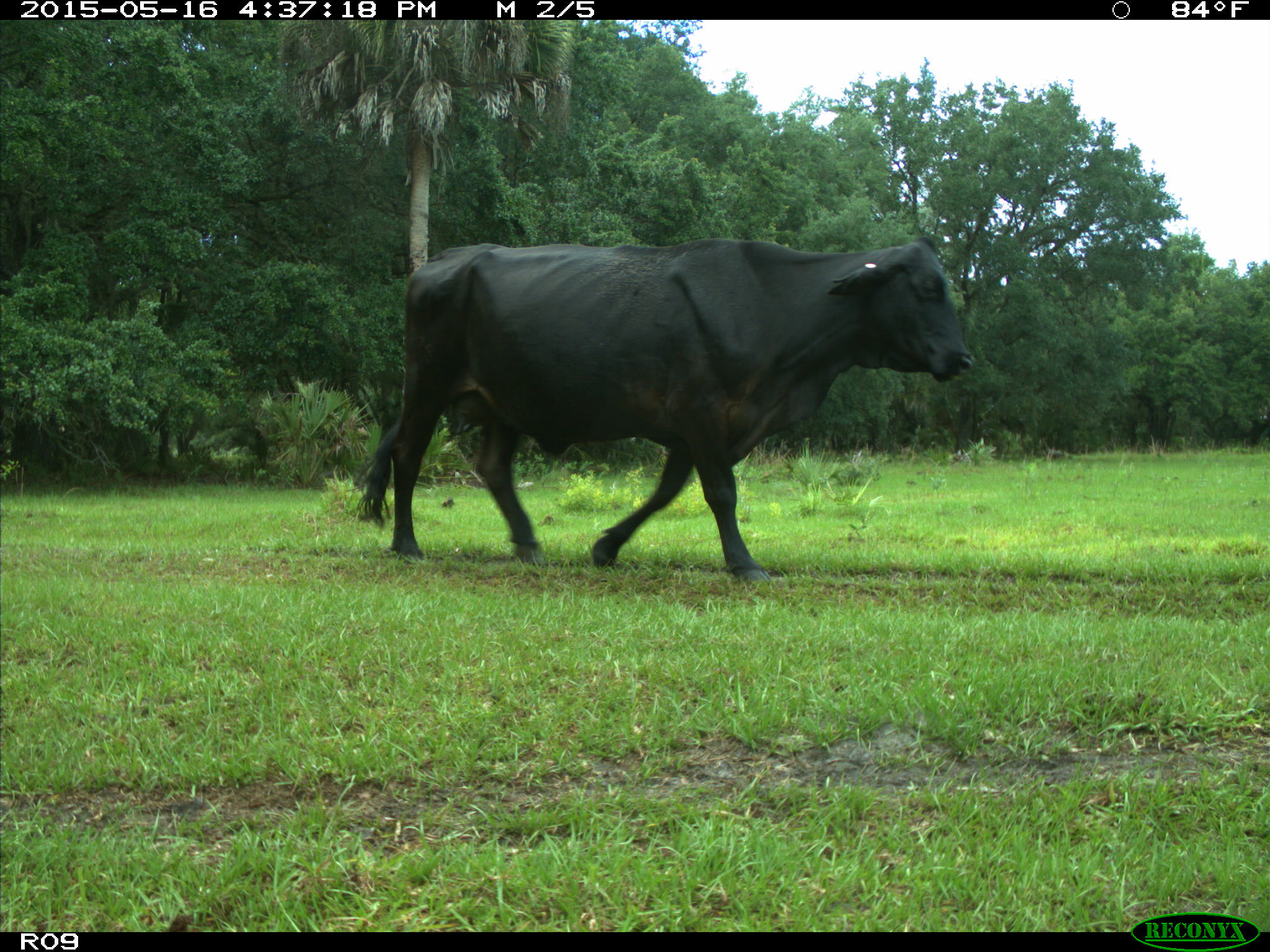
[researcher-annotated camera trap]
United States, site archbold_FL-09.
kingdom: Animalia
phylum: Chordata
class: Mammalia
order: Artiodactyla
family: Bovidae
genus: Bos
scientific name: Bos taurus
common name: domestic cow